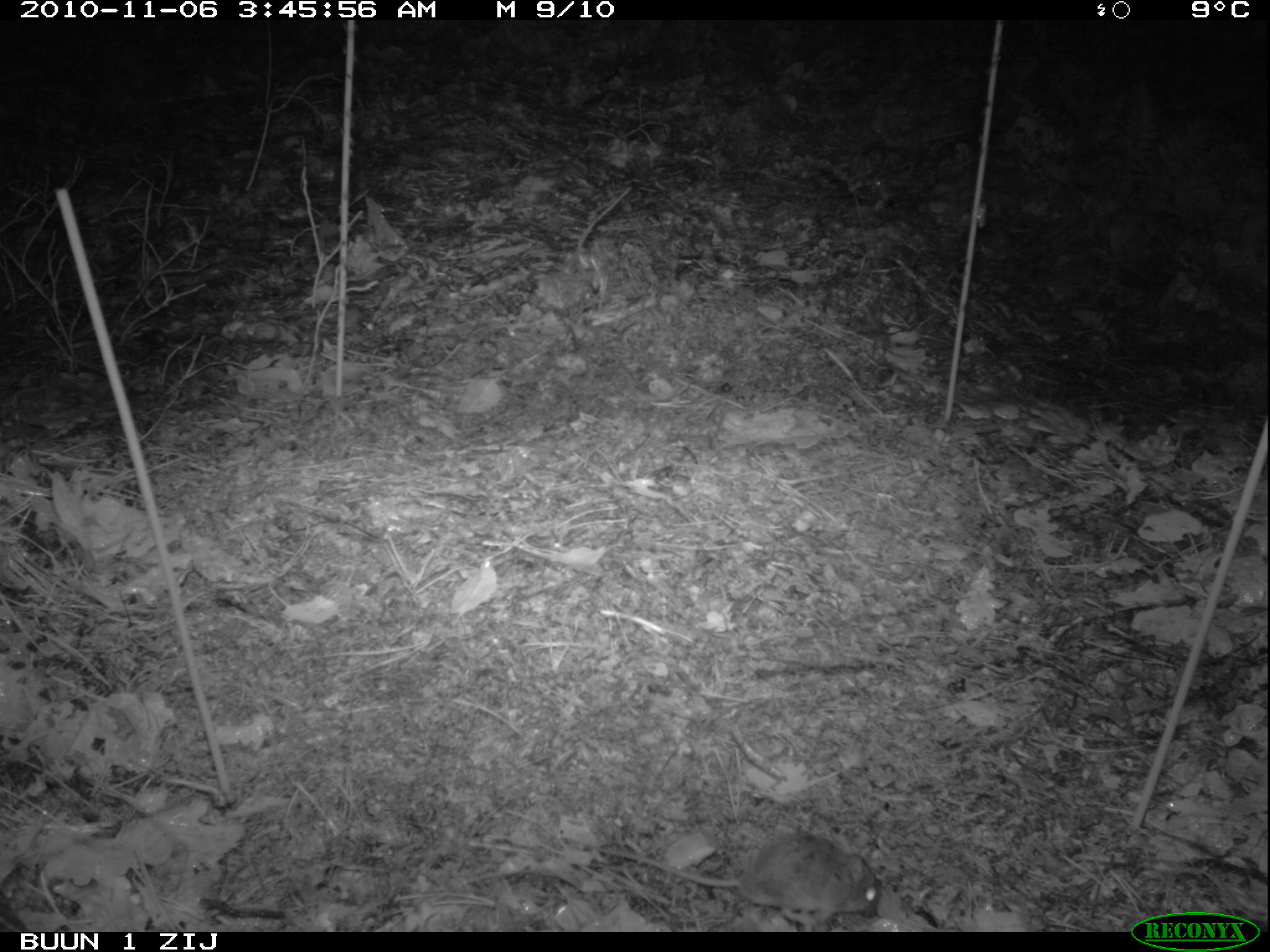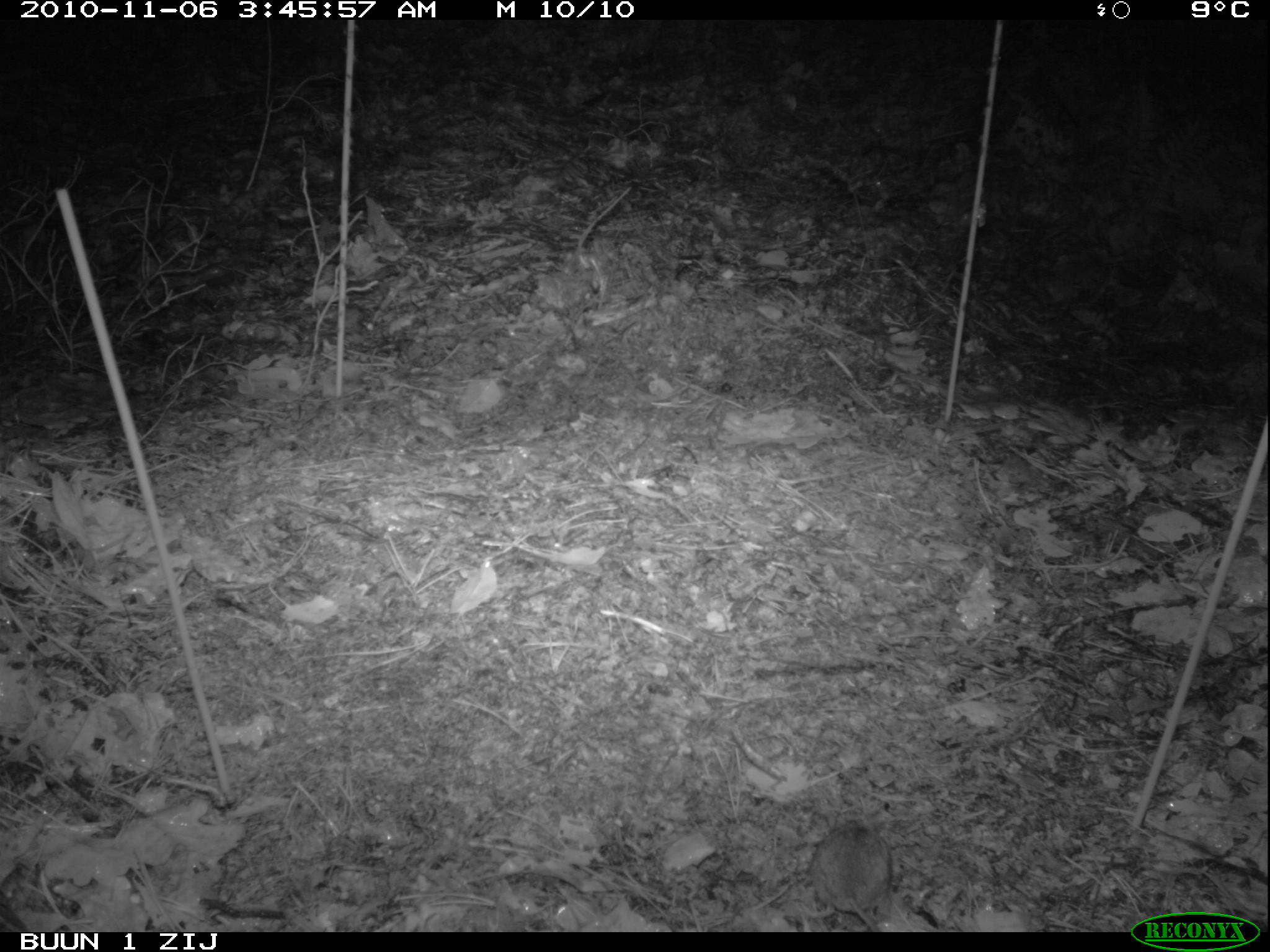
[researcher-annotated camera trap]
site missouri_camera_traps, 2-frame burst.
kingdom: Animalia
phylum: Chordata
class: Mammalia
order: Rodentia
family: Muridae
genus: Apodemus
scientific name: Apodemus sylvaticus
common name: wood mouse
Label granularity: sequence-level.